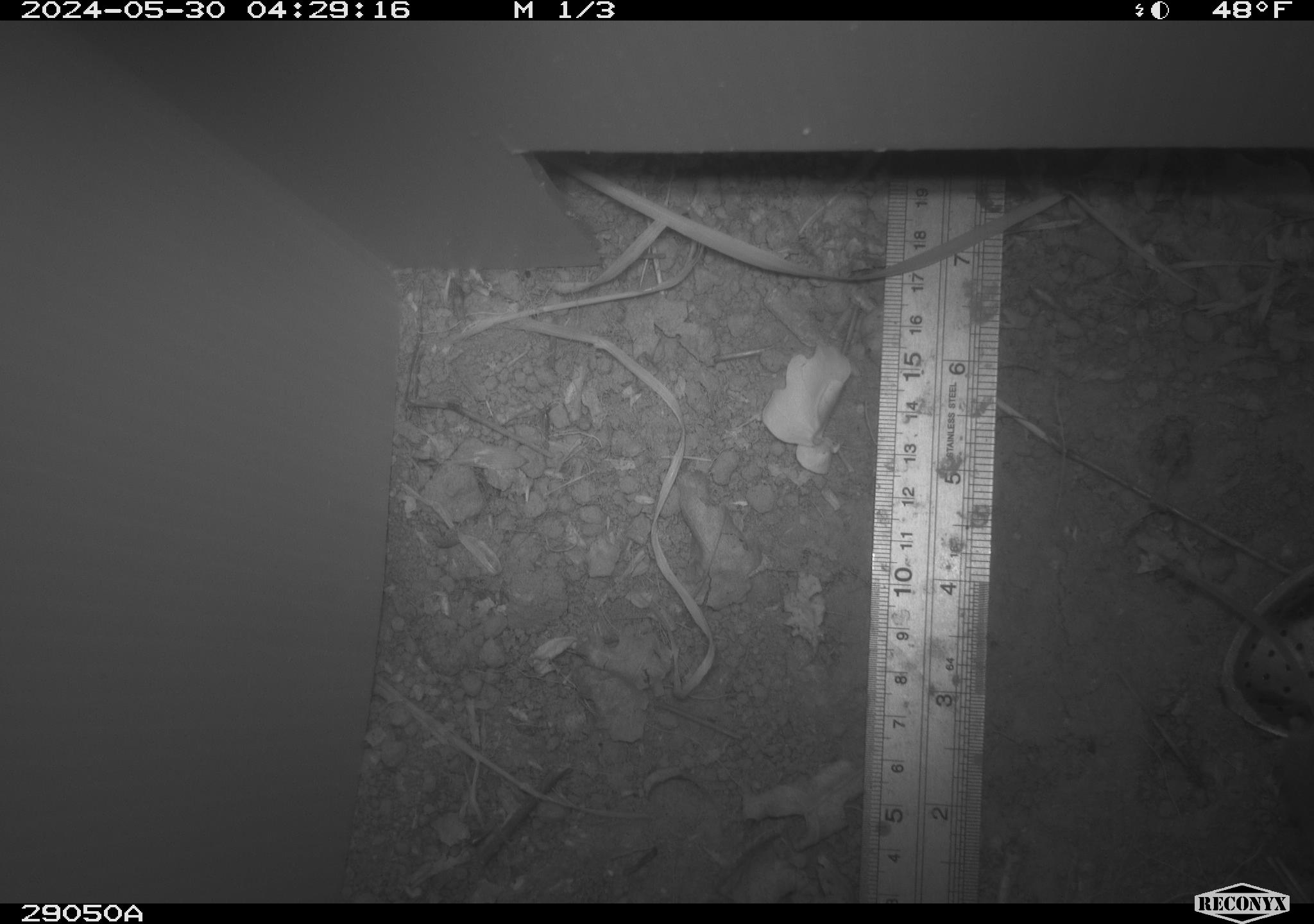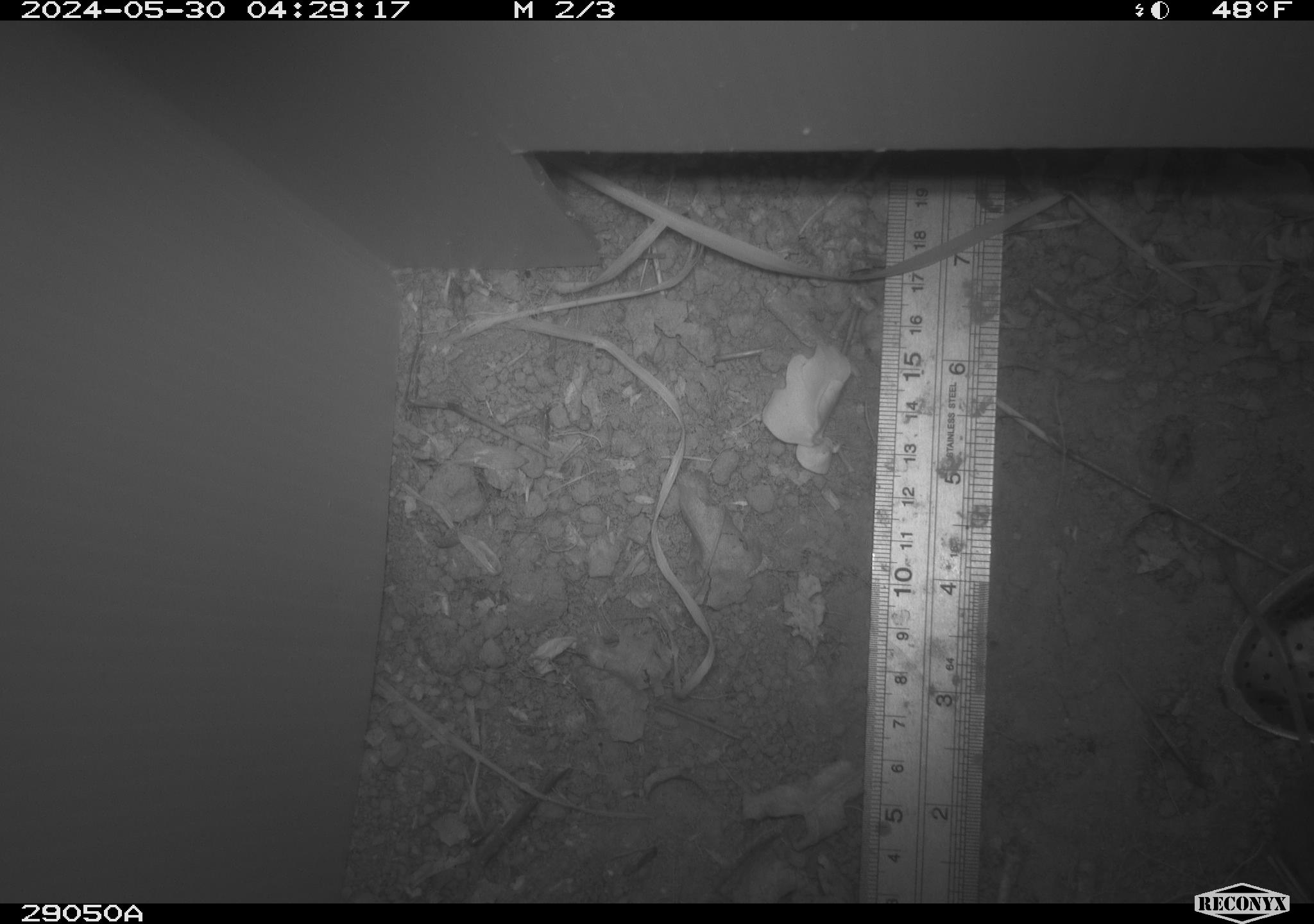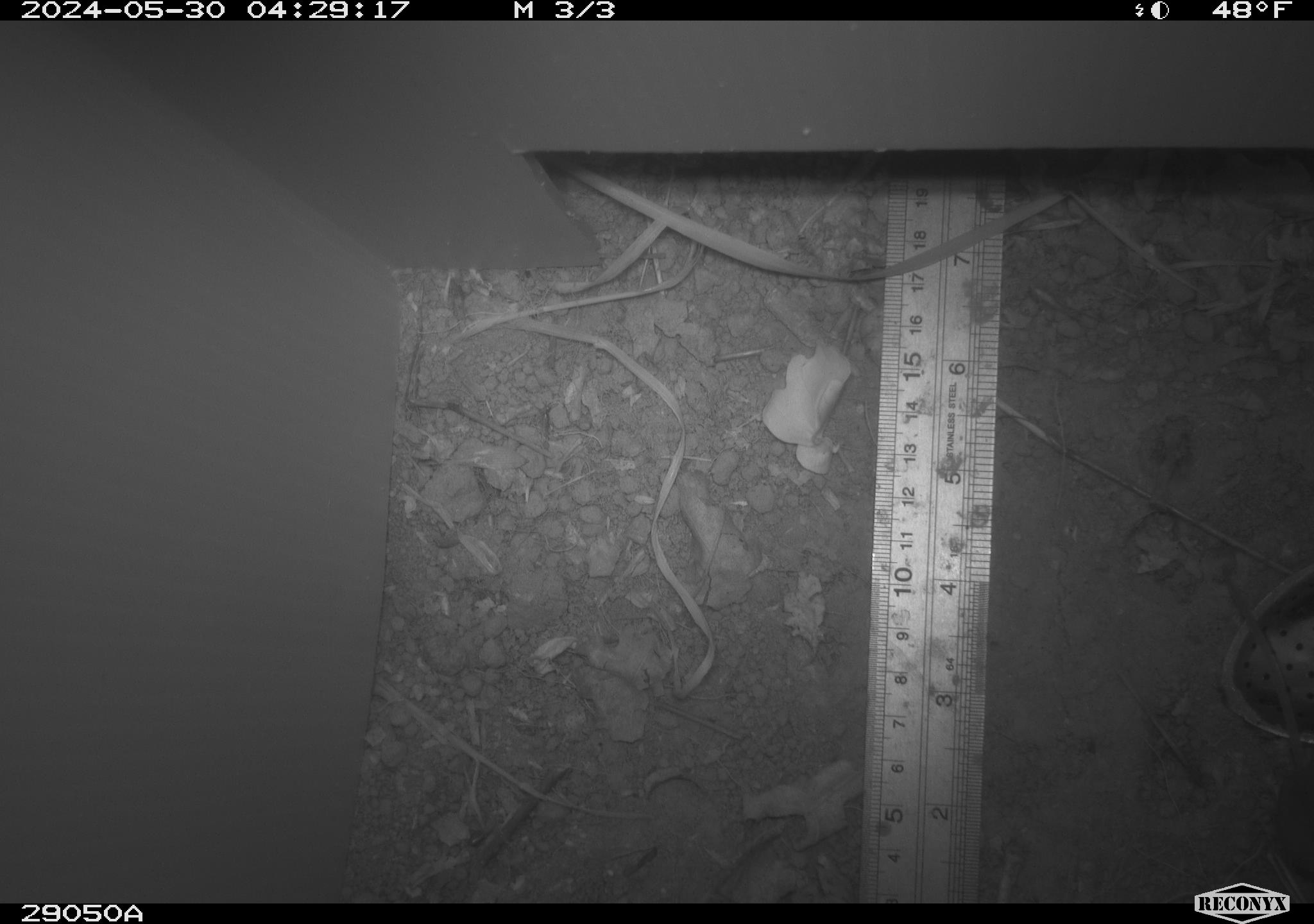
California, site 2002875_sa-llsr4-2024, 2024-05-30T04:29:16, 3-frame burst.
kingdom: Animalia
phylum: Chordata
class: Mammalia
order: Rodentia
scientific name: Rodentia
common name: mouse species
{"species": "mouse species (Rodentia)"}